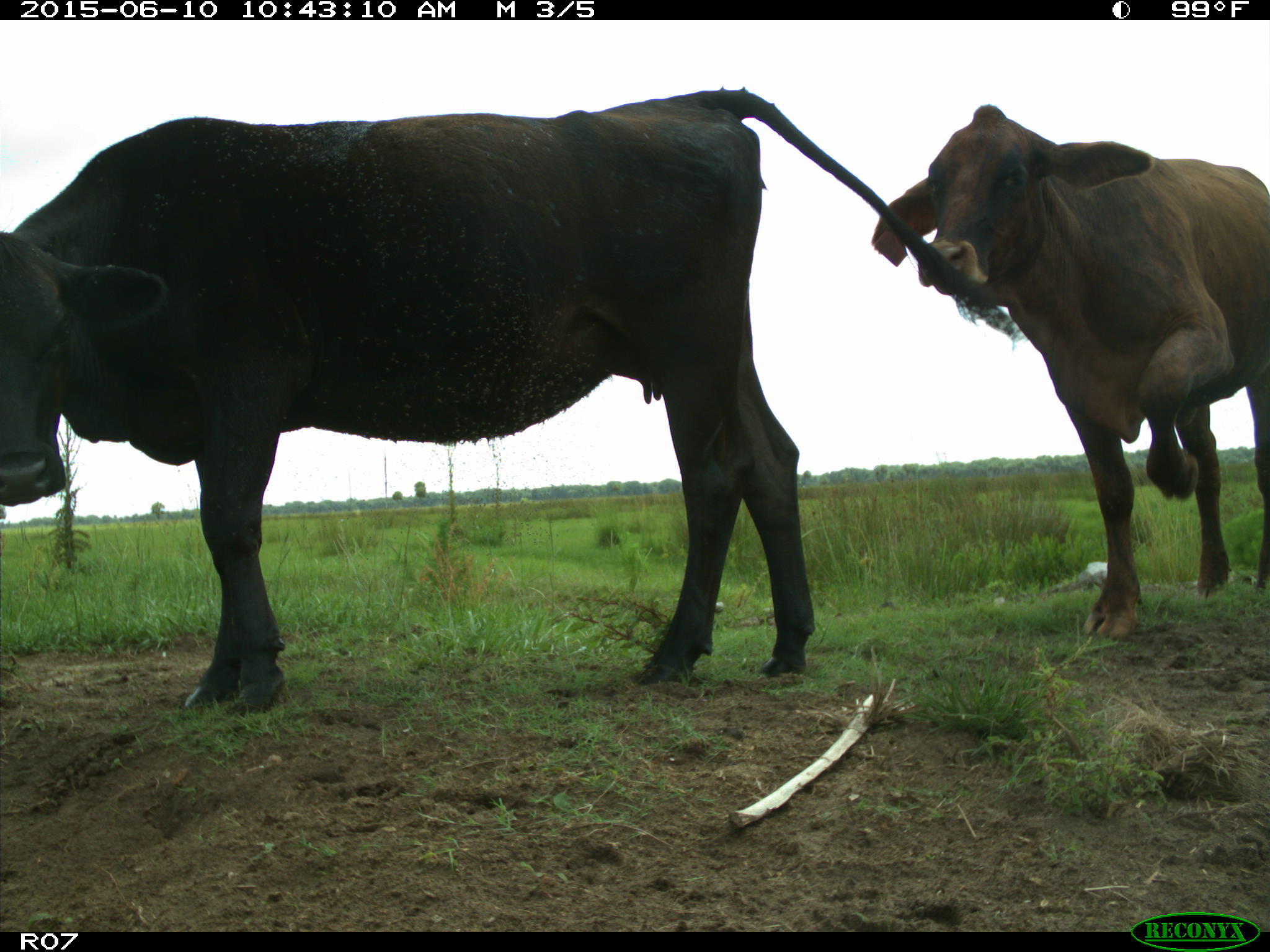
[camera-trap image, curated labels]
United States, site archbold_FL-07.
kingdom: Animalia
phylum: Chordata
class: Mammalia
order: Artiodactyla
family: Bovidae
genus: Bos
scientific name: Bos taurus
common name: domestic cow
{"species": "Bos taurus (domestic cow)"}